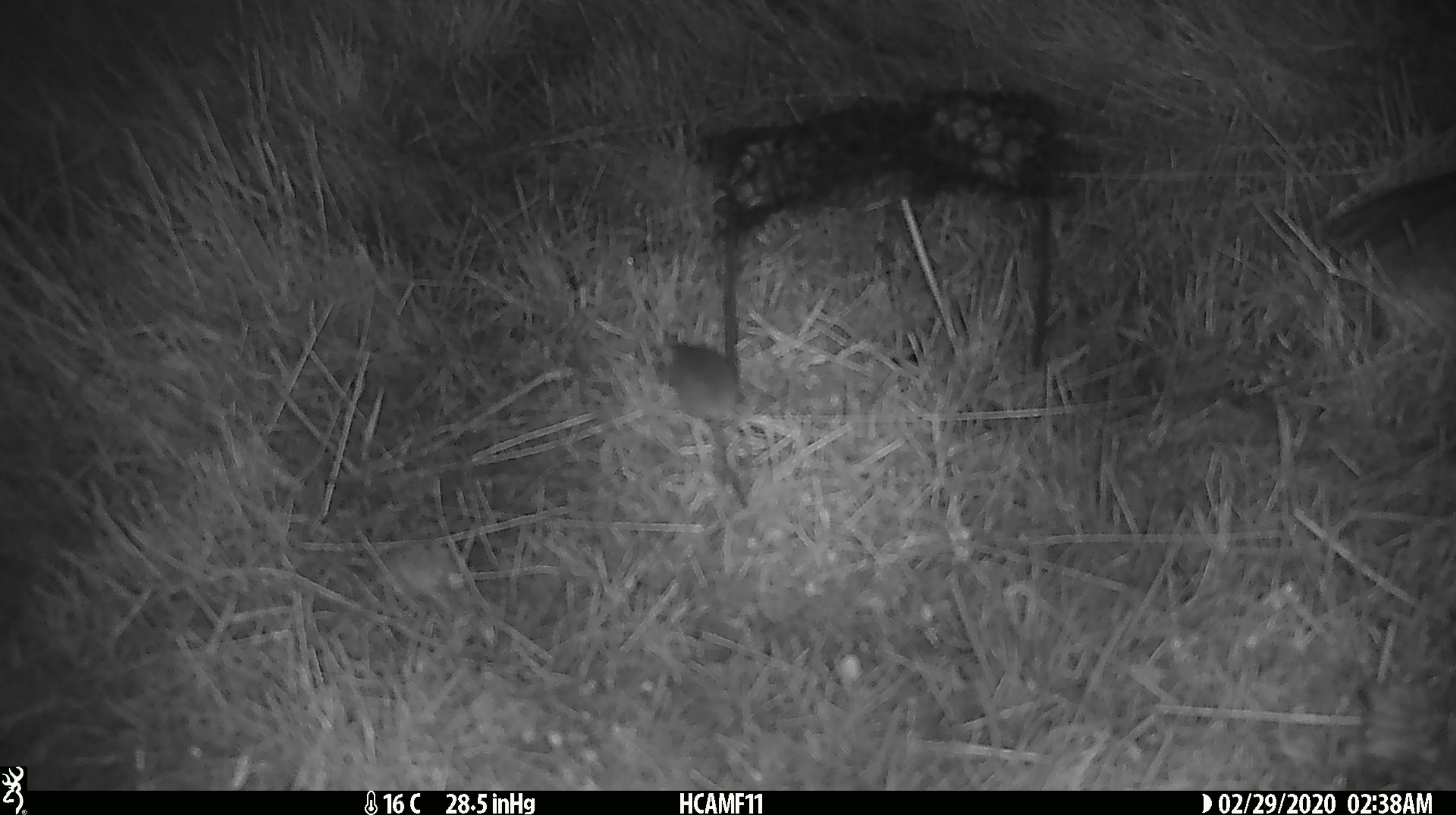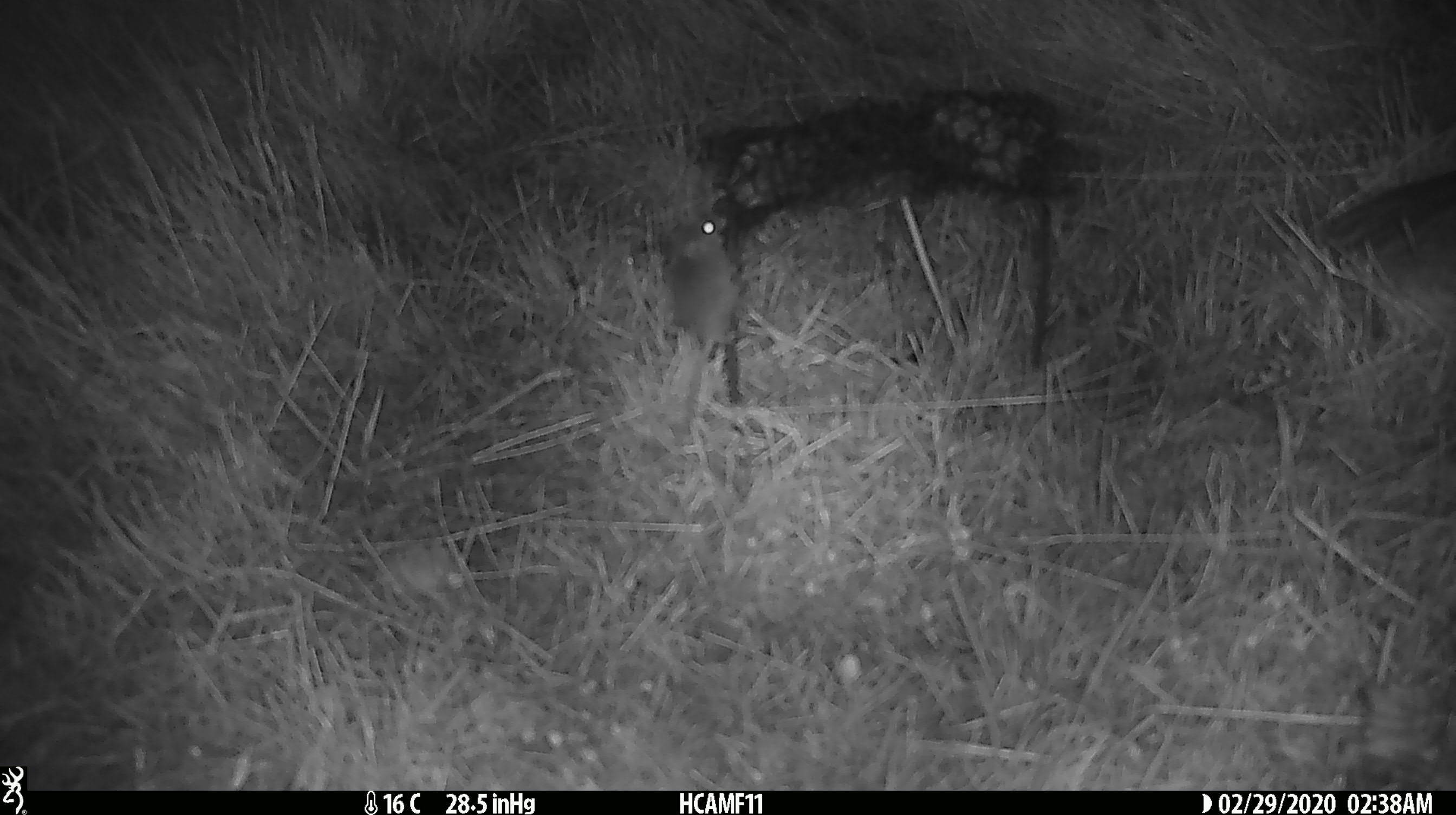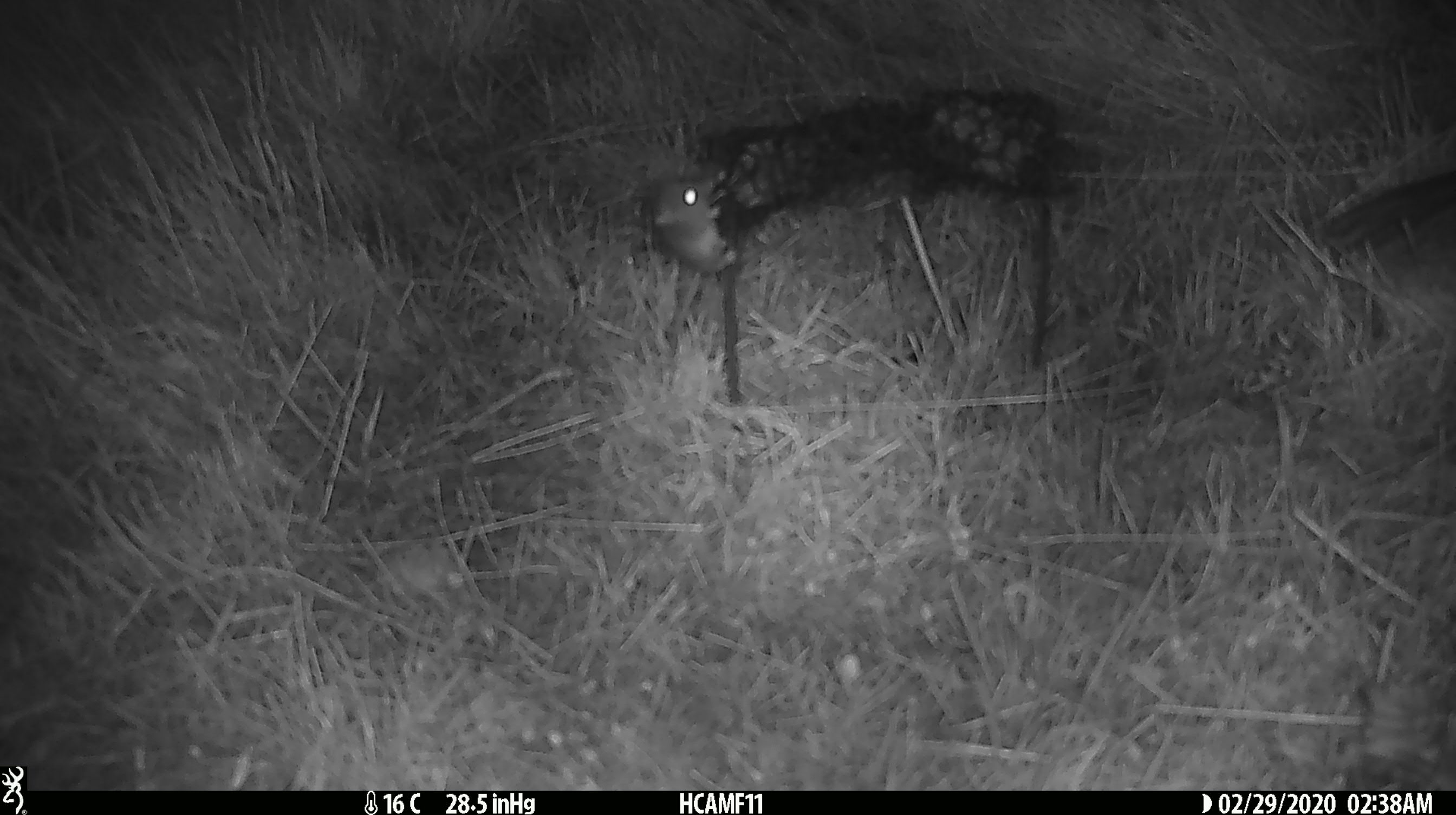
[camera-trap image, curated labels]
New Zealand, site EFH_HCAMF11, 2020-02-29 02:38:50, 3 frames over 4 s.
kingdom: Animalia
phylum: Chordata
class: Mammalia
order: Rodentia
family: Muridae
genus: Mus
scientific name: Mus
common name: mouse